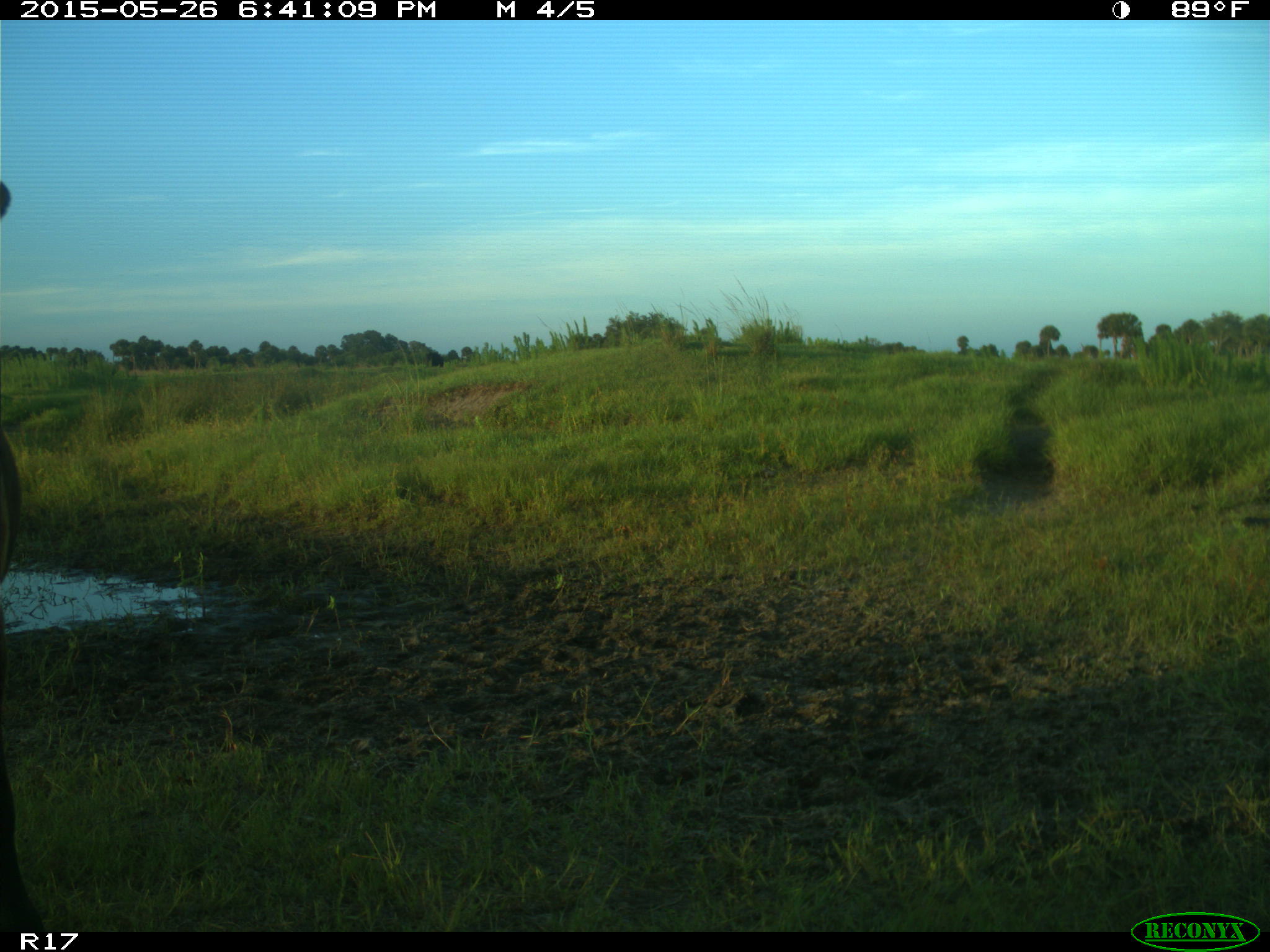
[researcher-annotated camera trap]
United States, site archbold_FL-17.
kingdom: Animalia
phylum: Chordata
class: Mammalia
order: Artiodactyla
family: Bovidae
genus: Bos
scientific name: Bos taurus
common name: domestic cow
Bos taurus (domestic cow).